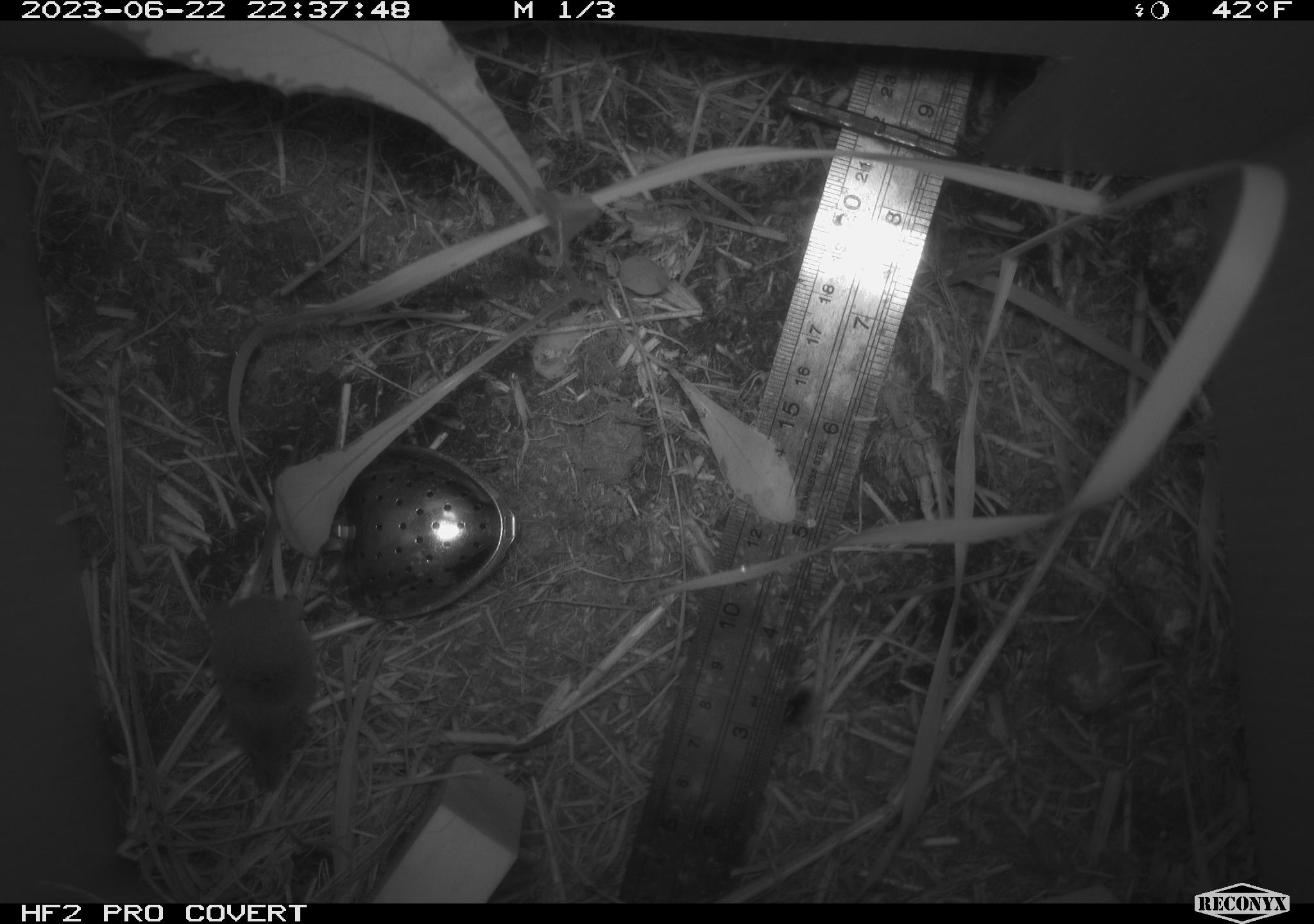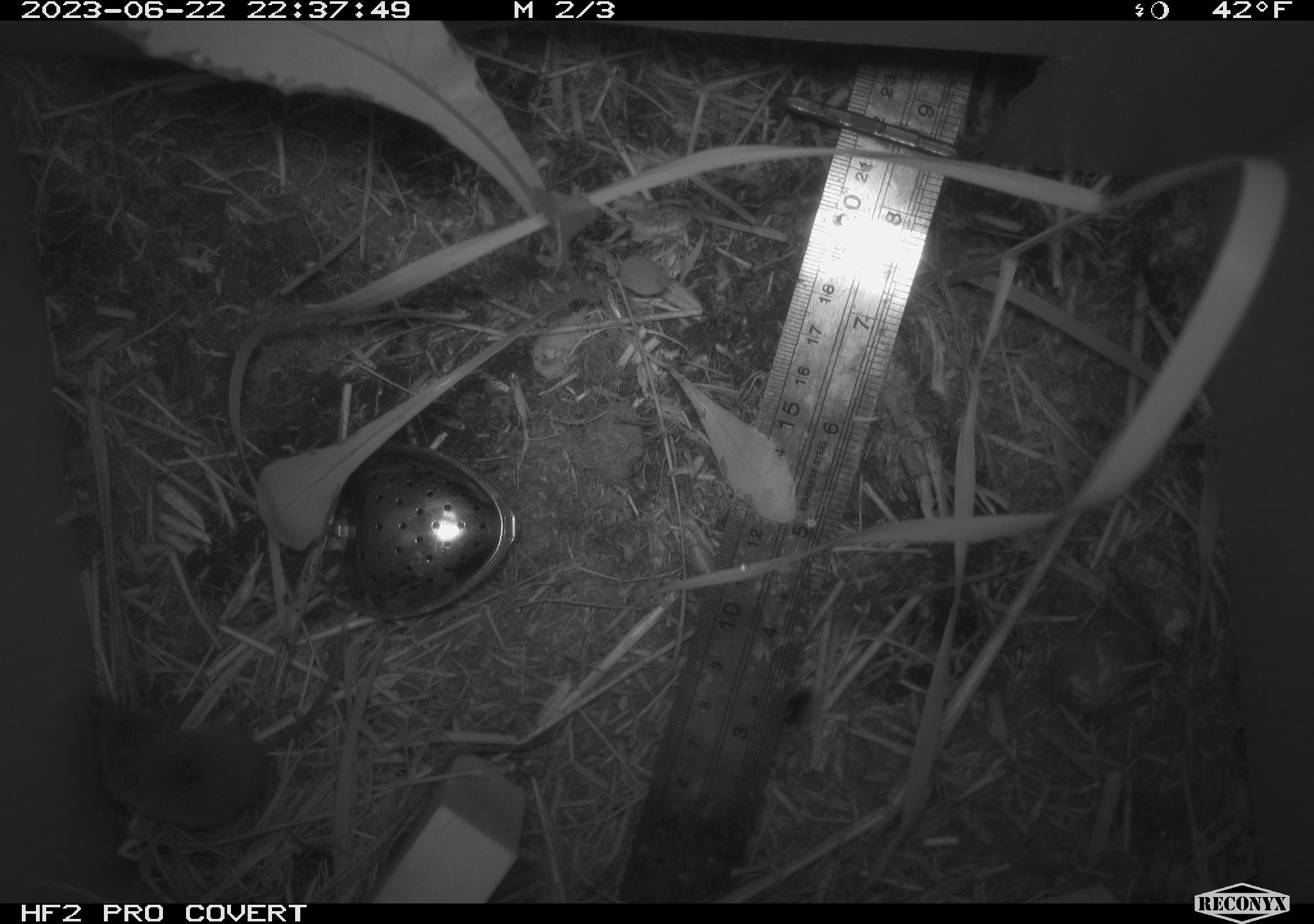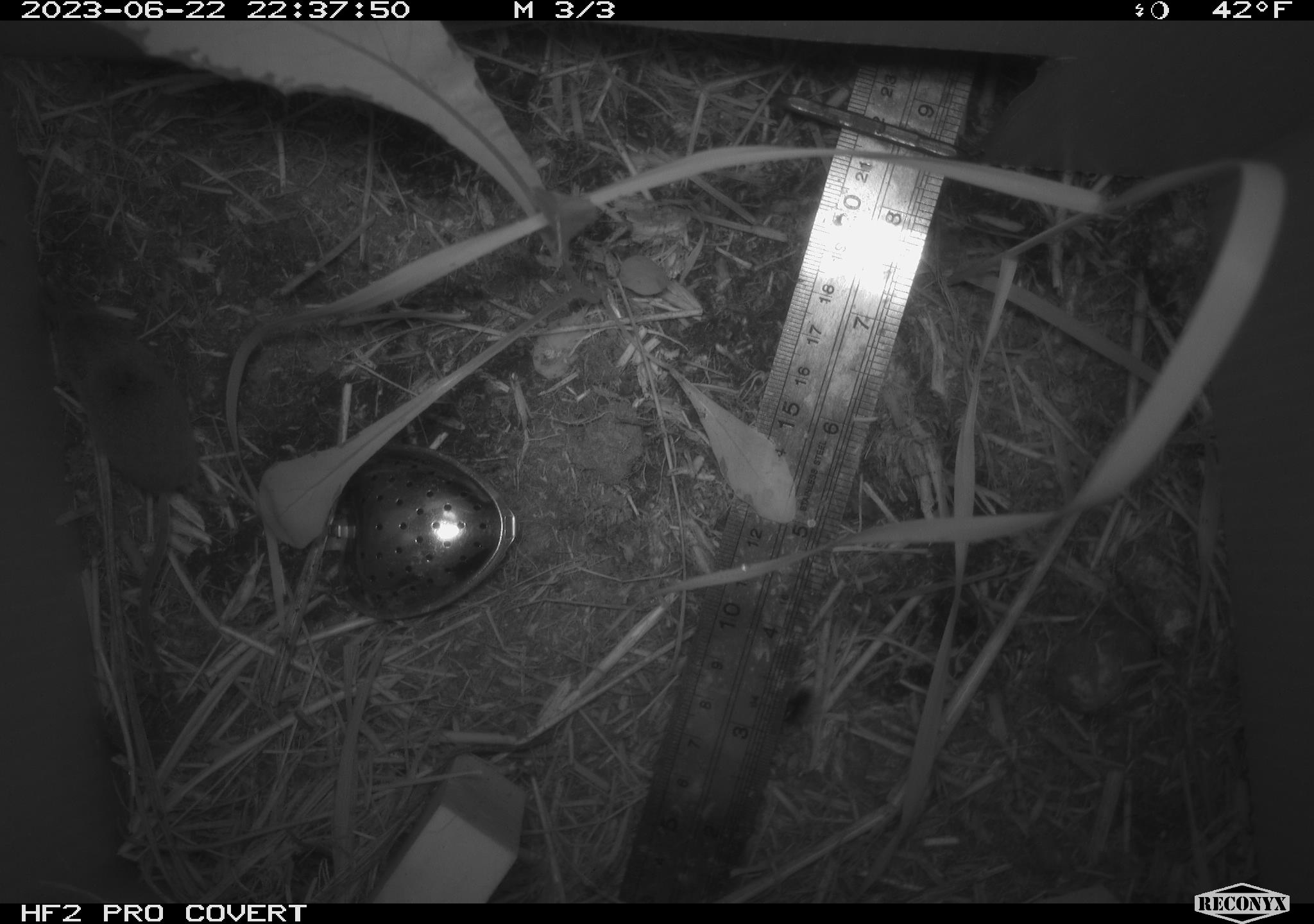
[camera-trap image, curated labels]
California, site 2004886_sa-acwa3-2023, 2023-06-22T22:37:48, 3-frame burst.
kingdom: Animalia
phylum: Chordata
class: Mammalia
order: Eulipotyphla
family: Soricidae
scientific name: Soricidae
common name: shrews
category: soricidae family